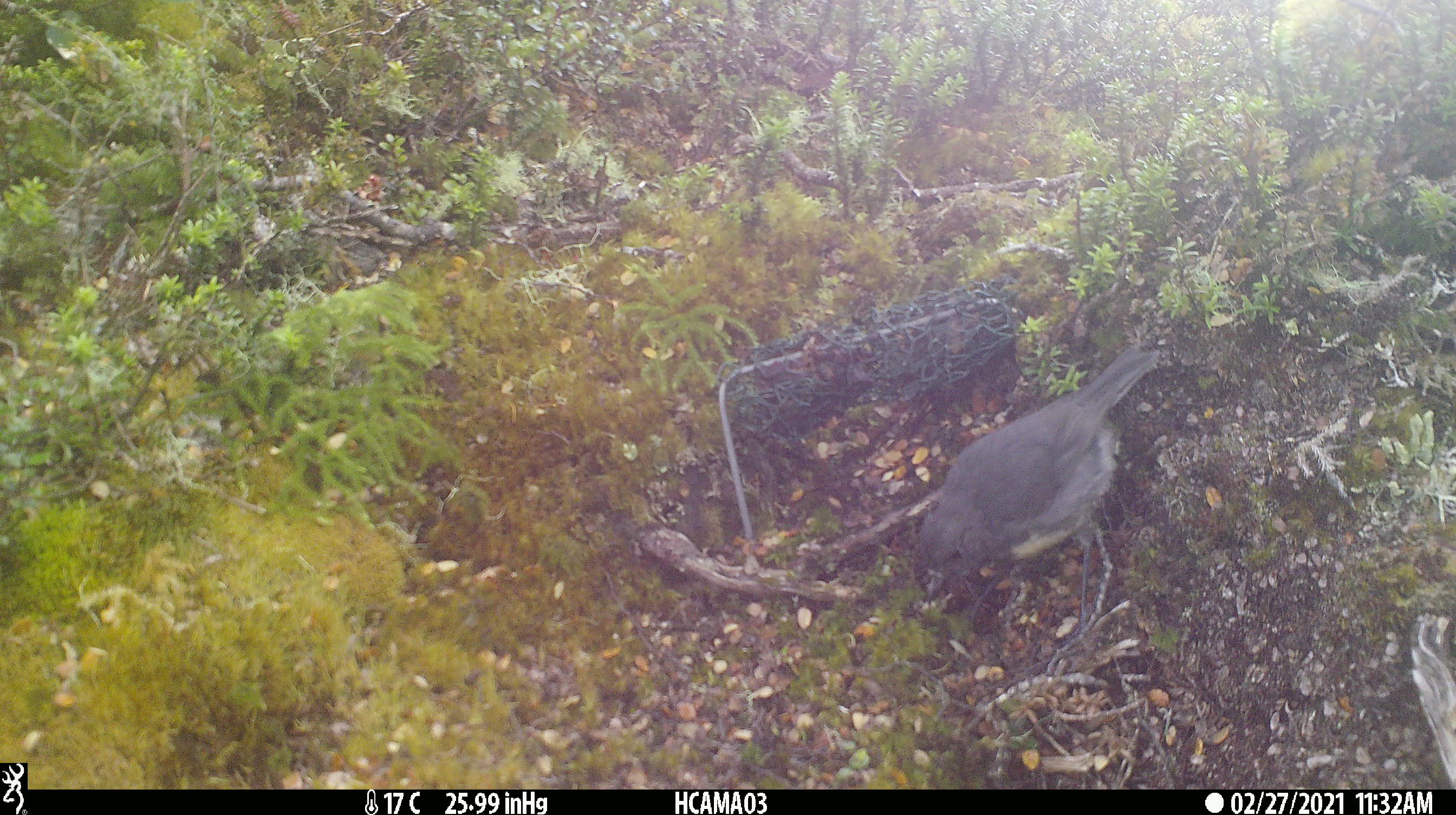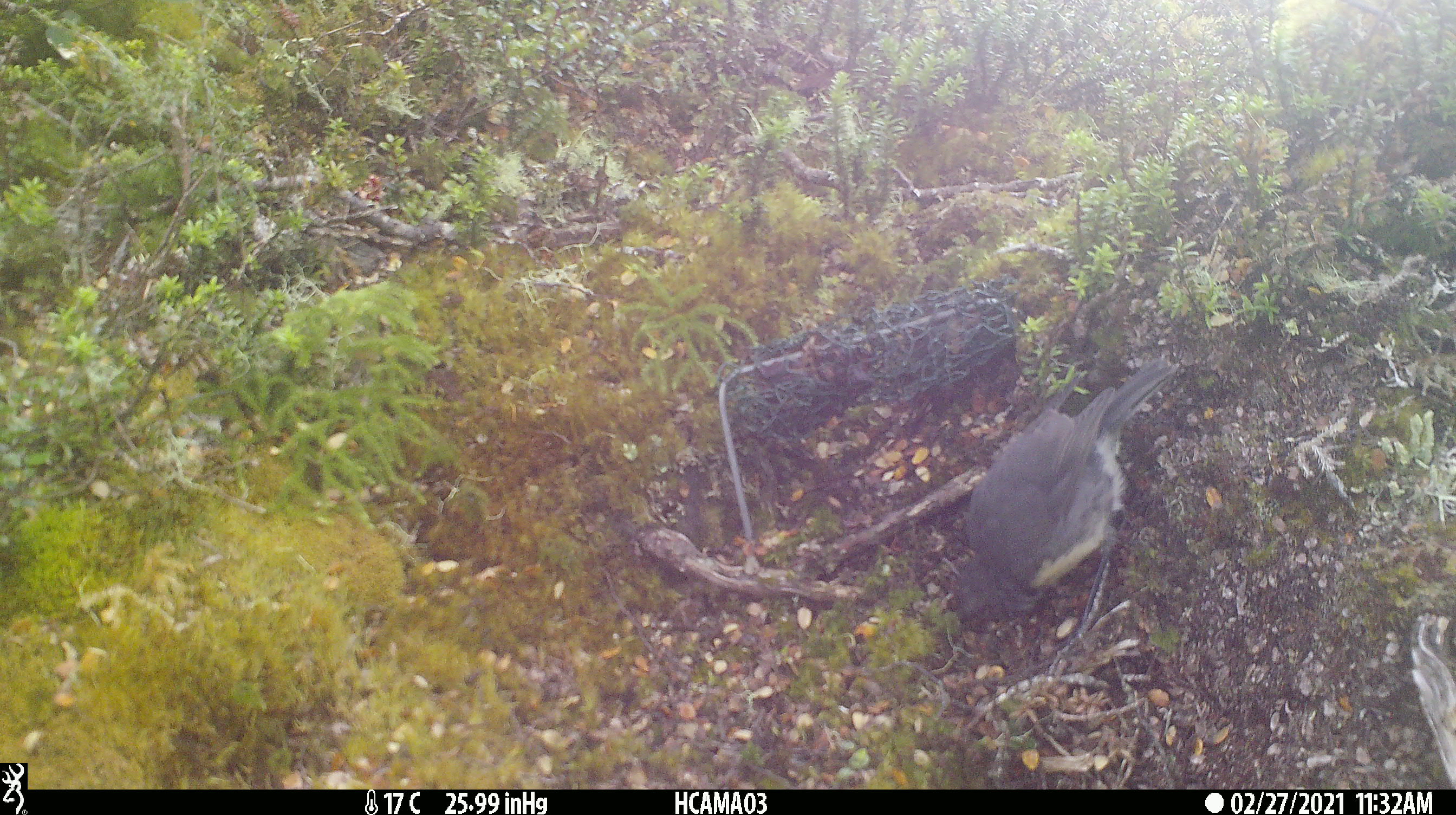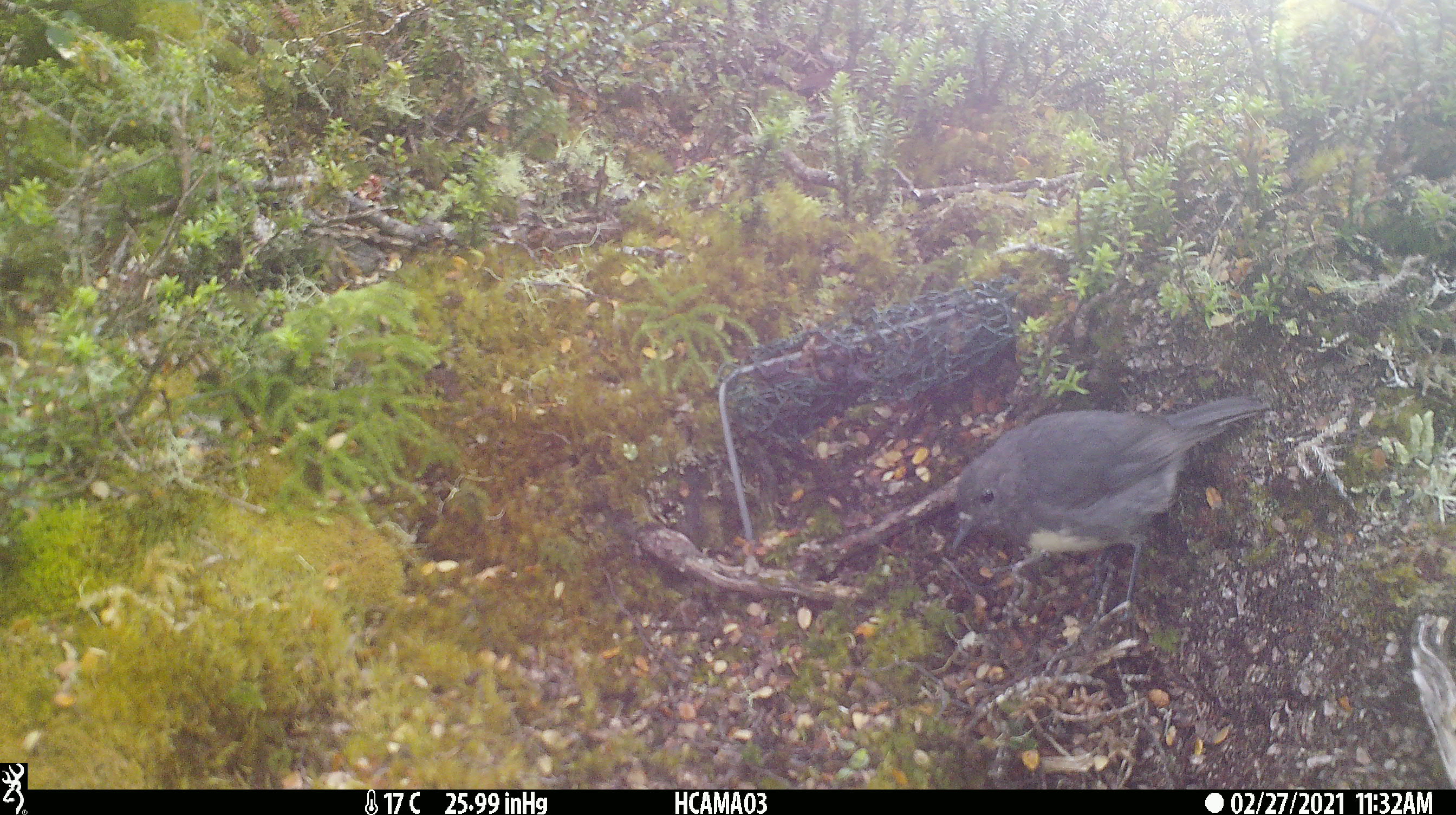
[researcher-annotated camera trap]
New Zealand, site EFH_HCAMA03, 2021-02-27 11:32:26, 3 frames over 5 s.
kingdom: Animalia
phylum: Chordata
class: Aves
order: Passeriformes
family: Petroicidae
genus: Petroica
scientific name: Petroica australis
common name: new zealand robin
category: robin